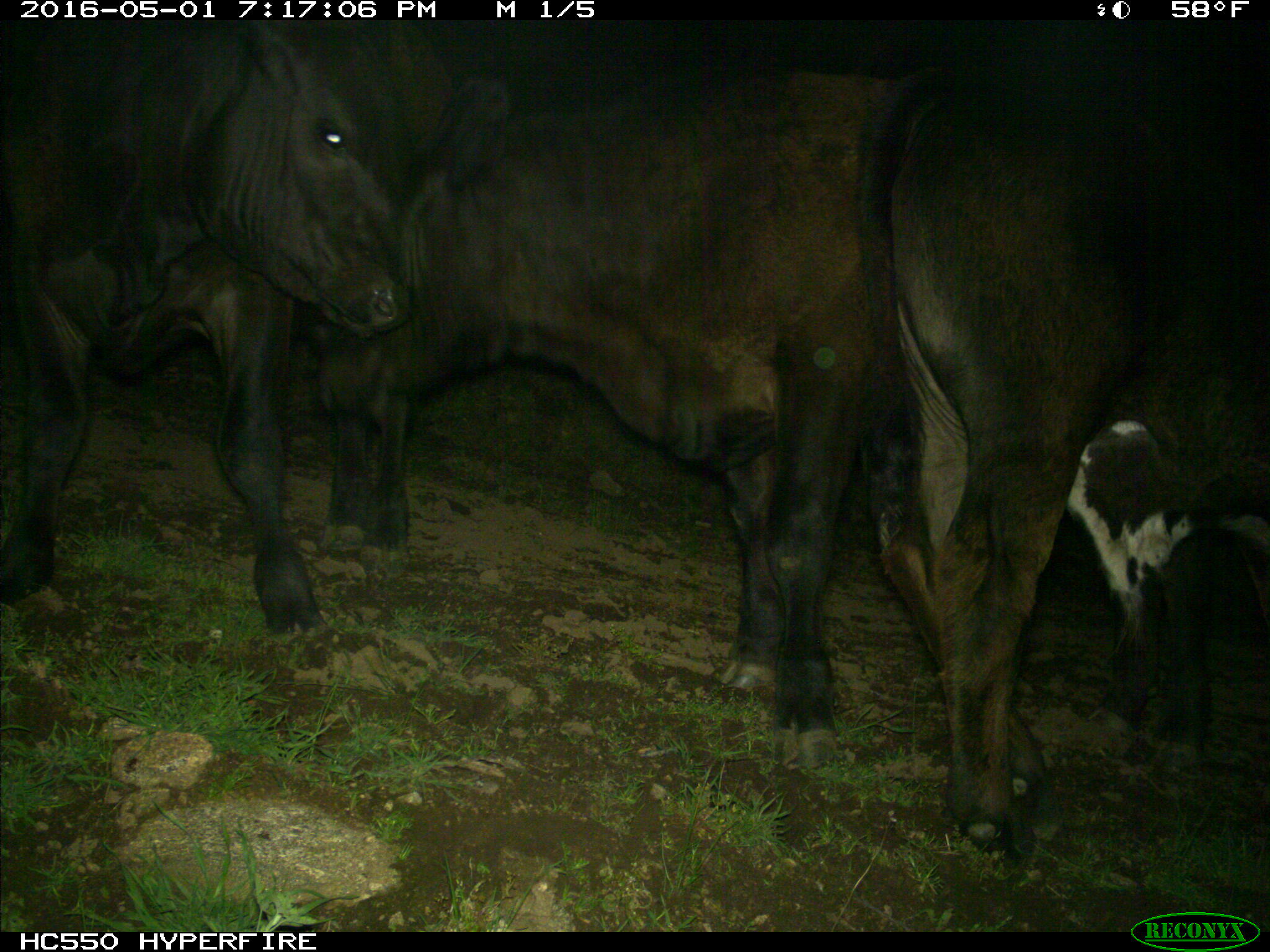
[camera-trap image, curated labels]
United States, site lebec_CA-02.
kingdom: Animalia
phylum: Chordata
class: Mammalia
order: Artiodactyla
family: Bovidae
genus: Bos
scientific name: Bos taurus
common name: domestic cow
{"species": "Bos taurus (domestic cow)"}